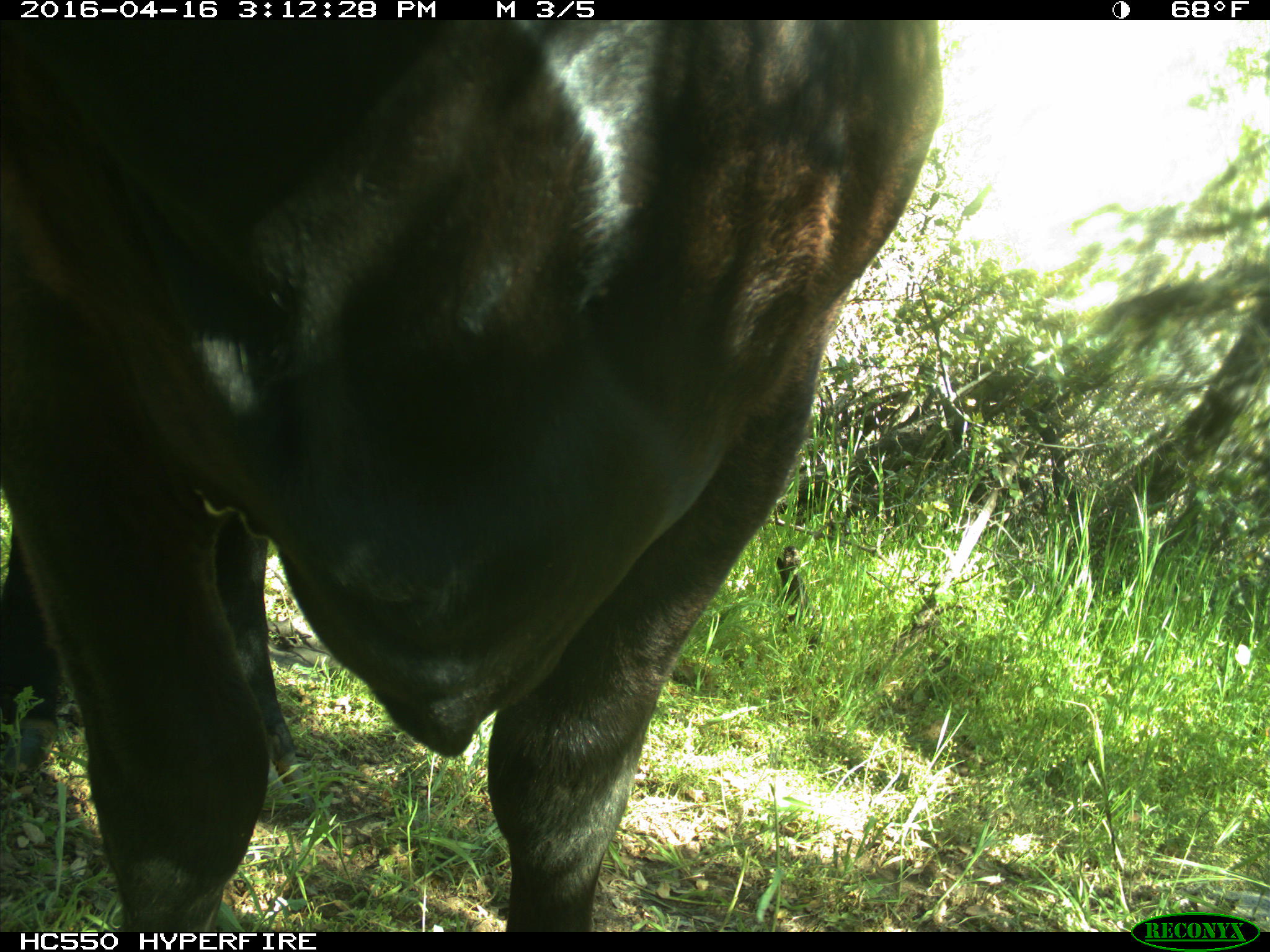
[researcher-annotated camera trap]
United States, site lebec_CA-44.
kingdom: Animalia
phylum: Chordata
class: Mammalia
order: Artiodactyla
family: Bovidae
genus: Bos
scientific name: Bos taurus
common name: domestic cow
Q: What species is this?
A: Bos taurus (domestic cow).